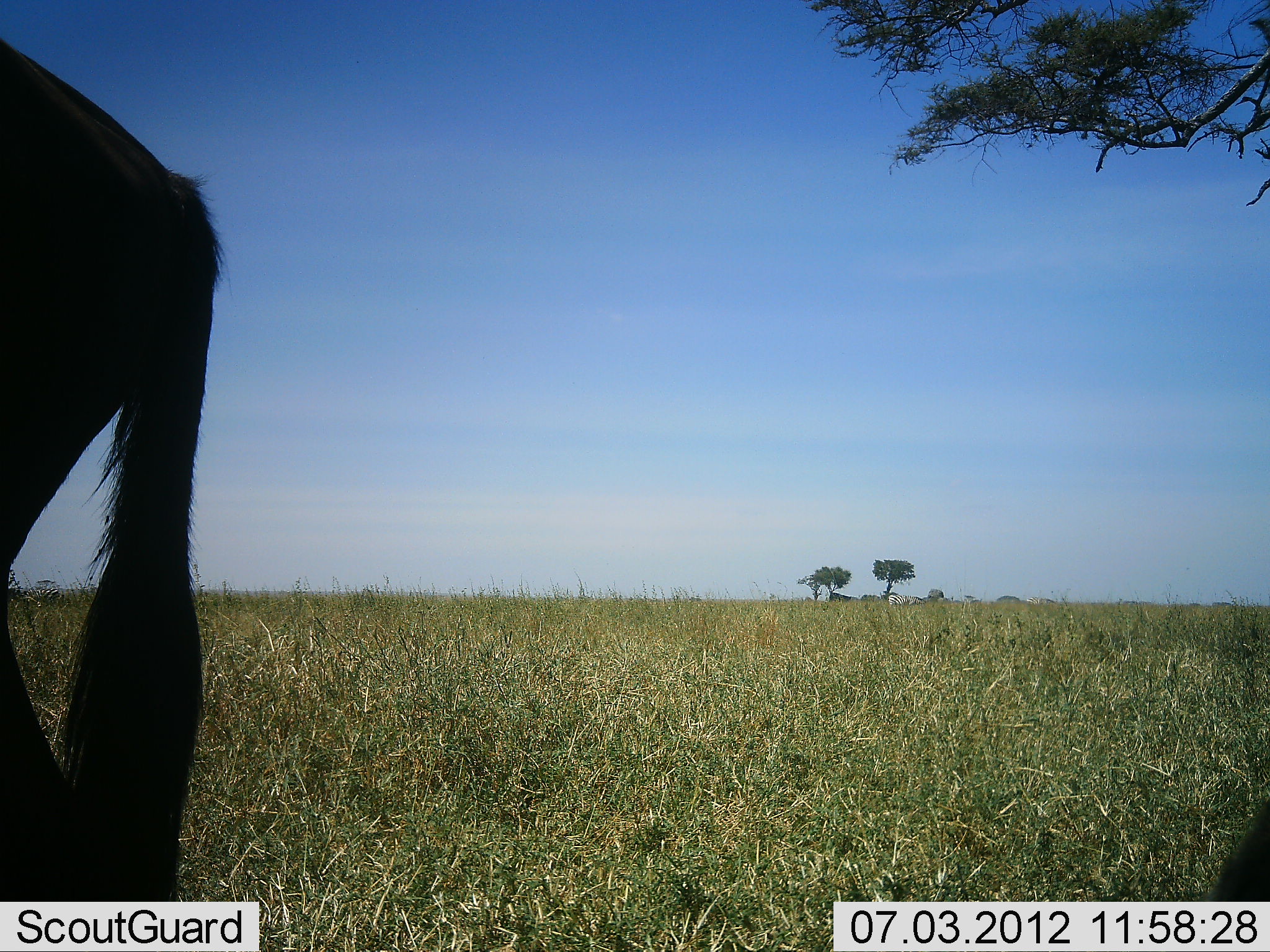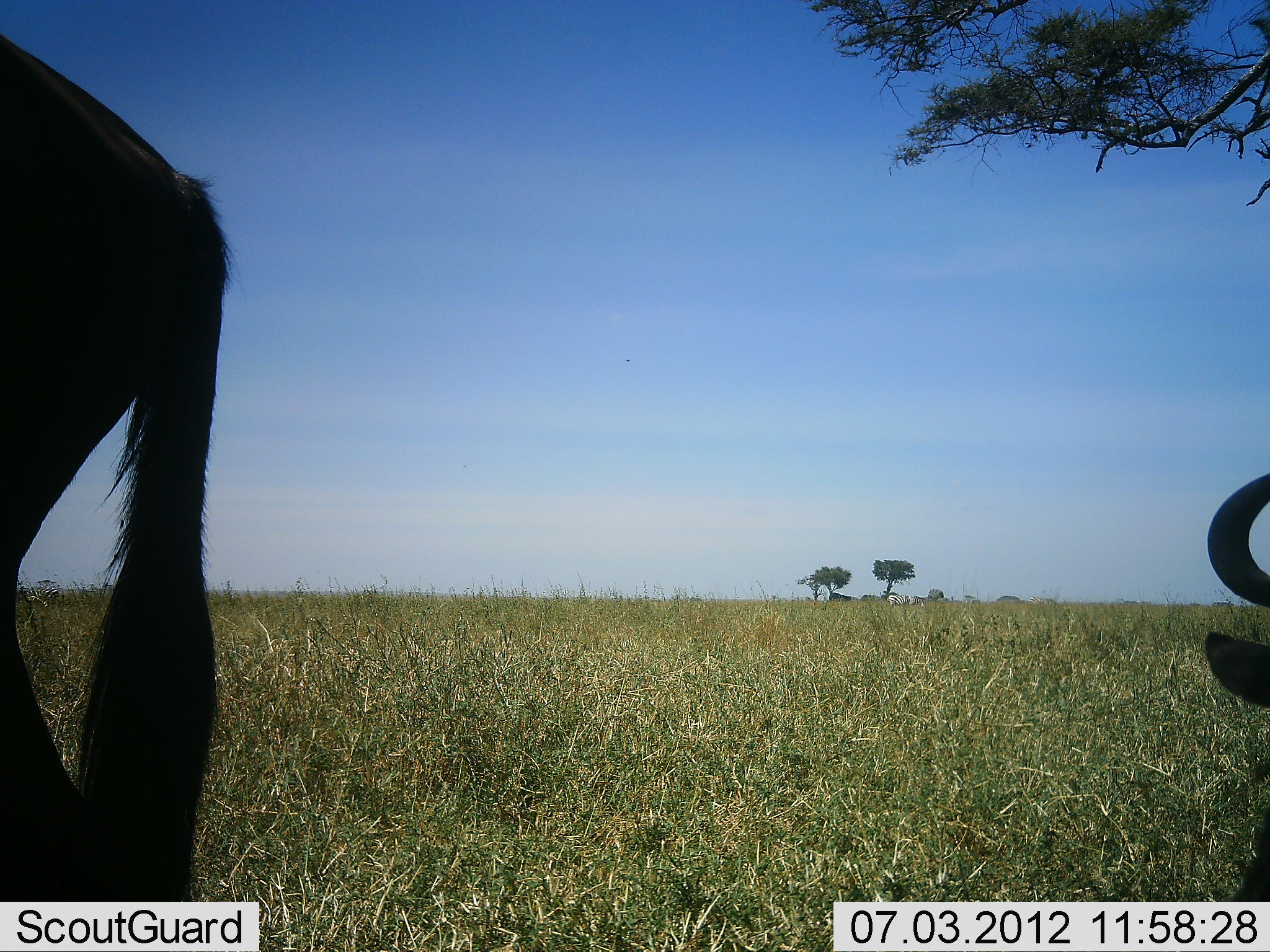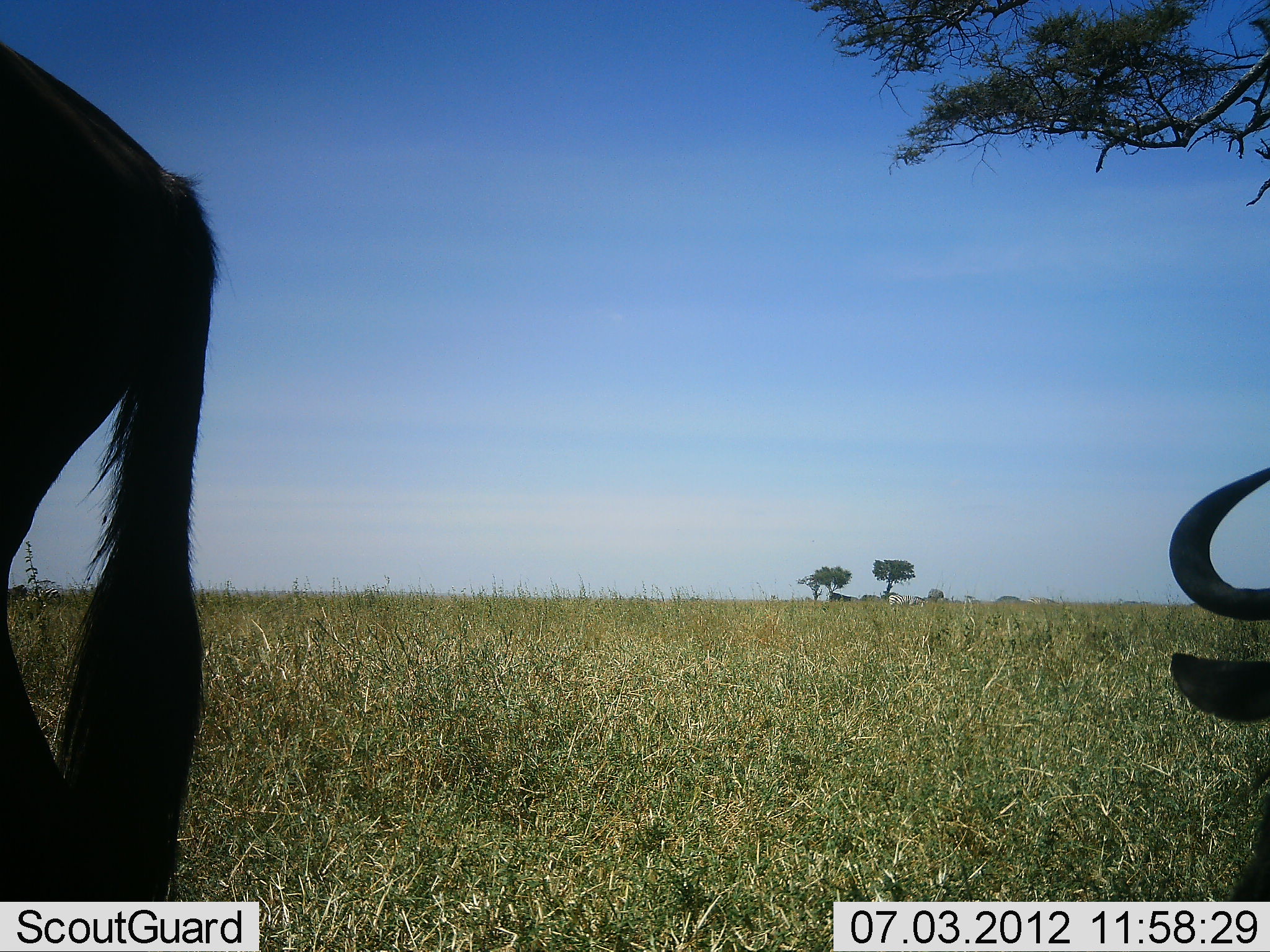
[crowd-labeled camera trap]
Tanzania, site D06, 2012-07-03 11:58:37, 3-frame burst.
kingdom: Animalia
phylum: Chordata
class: Mammalia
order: Artiodactyla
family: Bovidae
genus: Connochaetes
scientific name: Connochaetes taurinus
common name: blue wildebeest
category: wildebeest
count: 2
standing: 90%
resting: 50%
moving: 20%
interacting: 0%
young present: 0%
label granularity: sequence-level